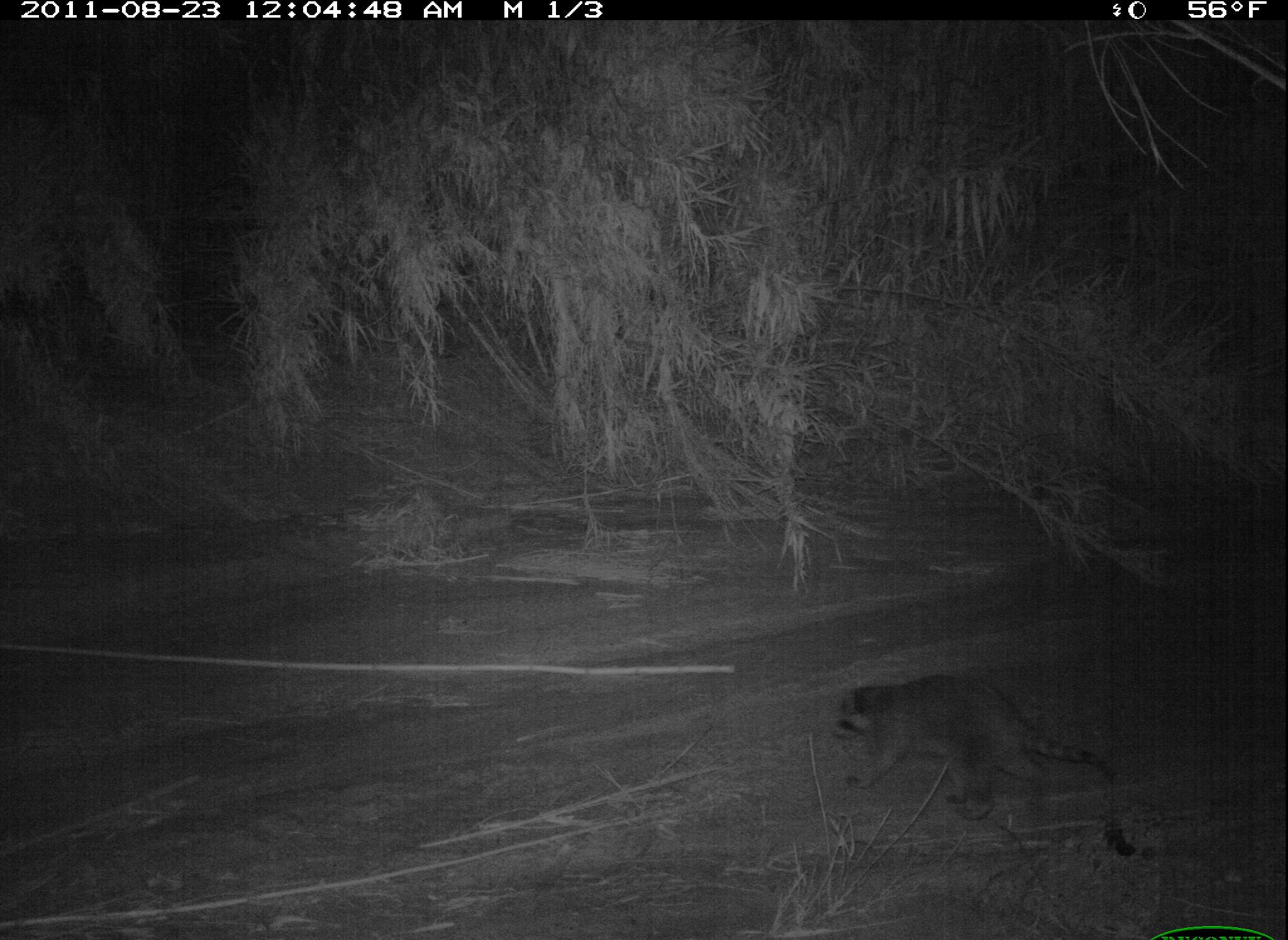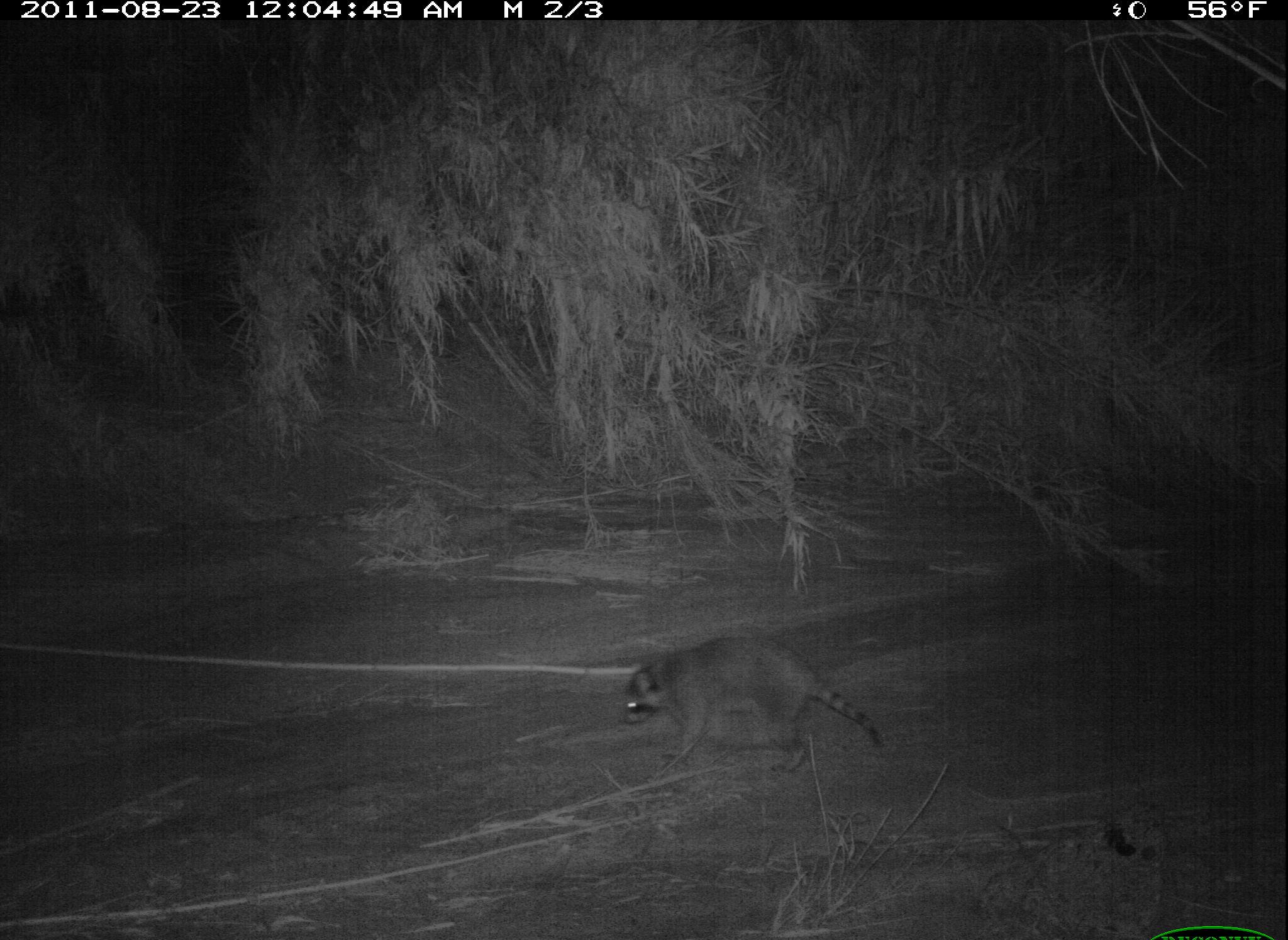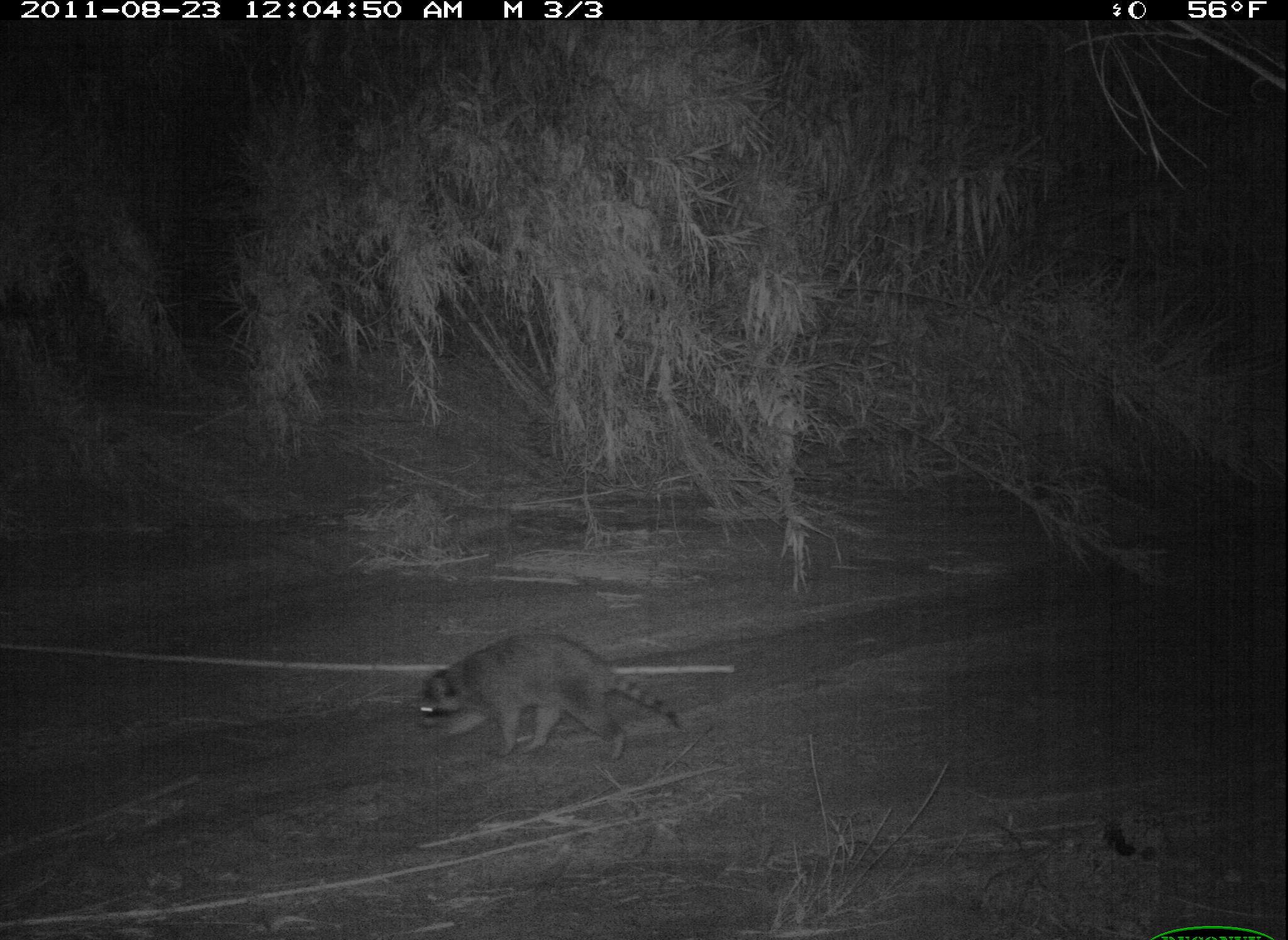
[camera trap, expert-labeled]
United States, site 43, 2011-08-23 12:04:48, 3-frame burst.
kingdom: Animalia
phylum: Chordata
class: Mammalia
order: Carnivora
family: Procyonidae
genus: Procyon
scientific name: Procyon lotor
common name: raccoon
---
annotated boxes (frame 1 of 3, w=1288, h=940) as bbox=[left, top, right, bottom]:
raccoon: bbox=[824, 669, 1121, 826]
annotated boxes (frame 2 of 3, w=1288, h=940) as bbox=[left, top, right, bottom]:
raccoon: bbox=[615, 622, 894, 772]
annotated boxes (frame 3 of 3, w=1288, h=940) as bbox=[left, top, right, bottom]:
raccoon: bbox=[403, 627, 689, 765]